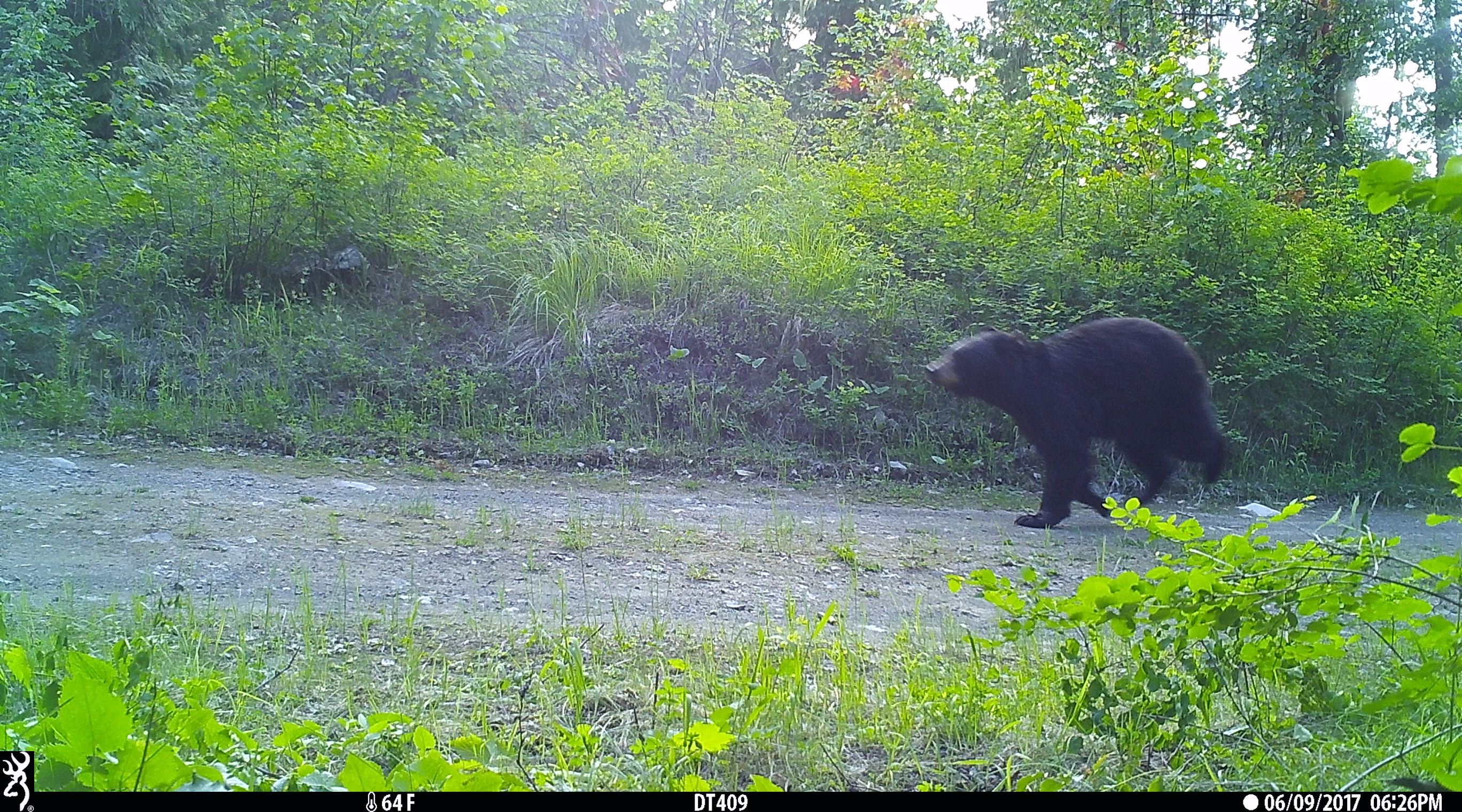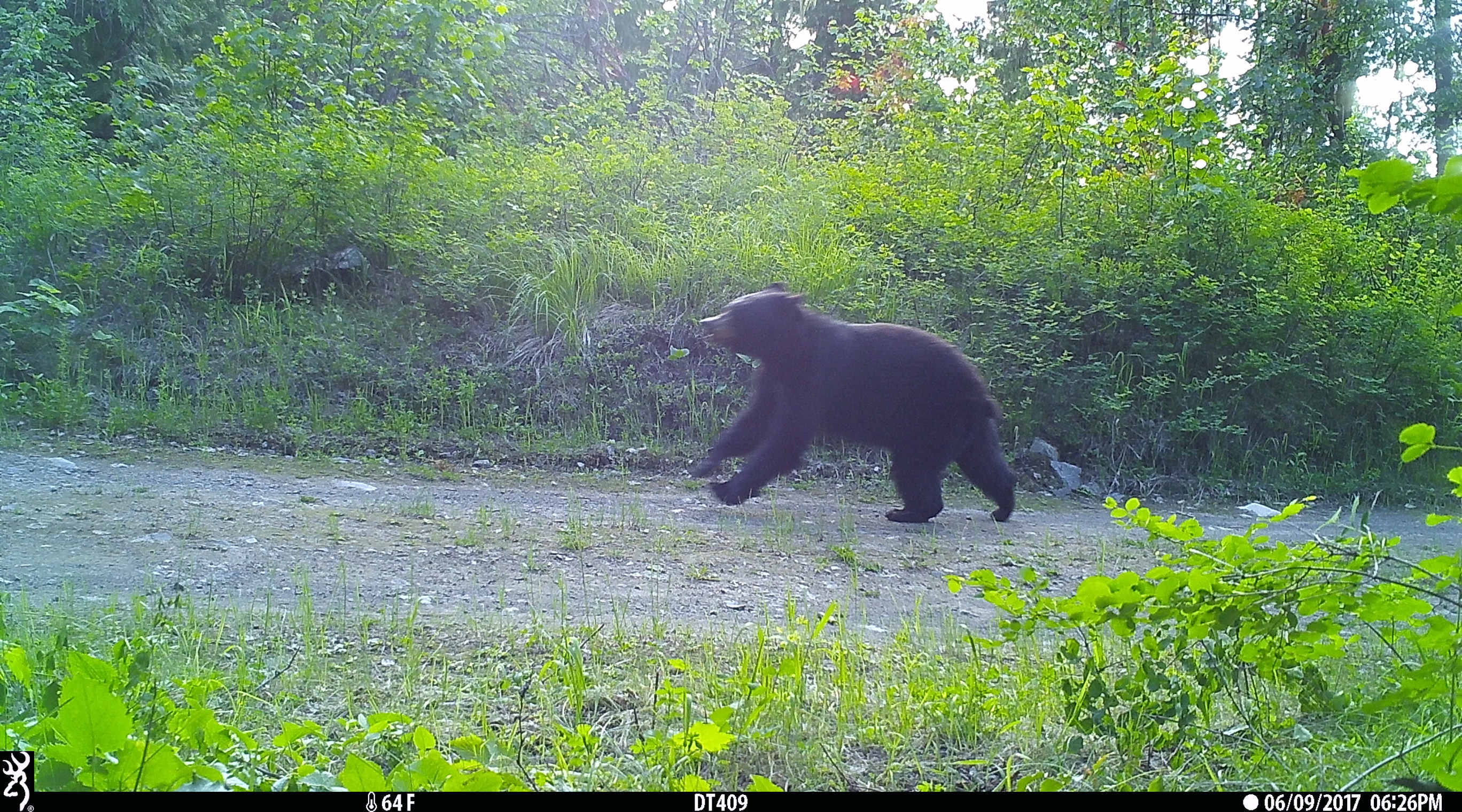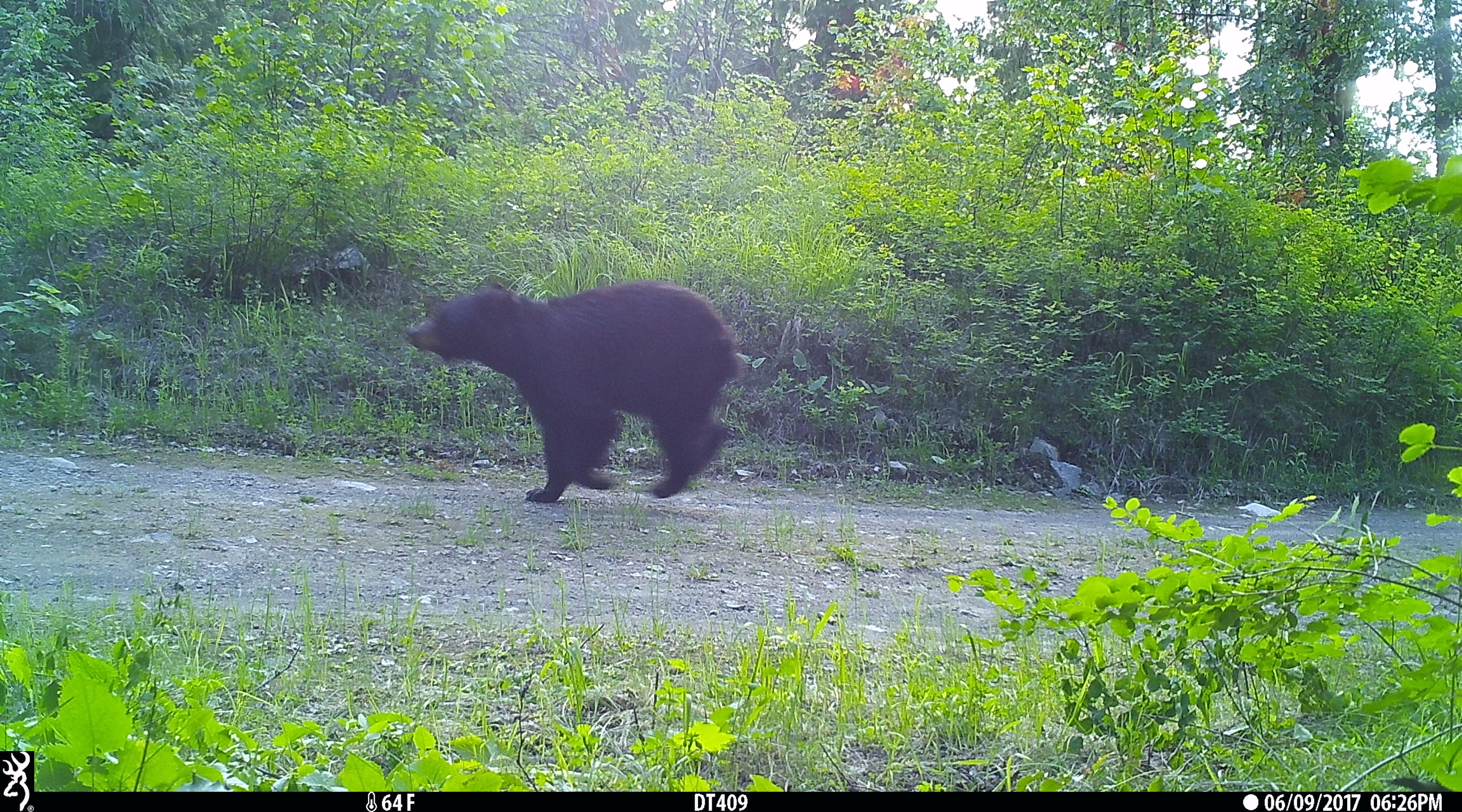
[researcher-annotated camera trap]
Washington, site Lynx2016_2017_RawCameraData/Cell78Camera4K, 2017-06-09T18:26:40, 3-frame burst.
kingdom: Animalia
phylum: Chordata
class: Mammalia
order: Carnivora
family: Ursidae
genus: Ursus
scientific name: Ursus americanus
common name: american black bear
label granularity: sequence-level